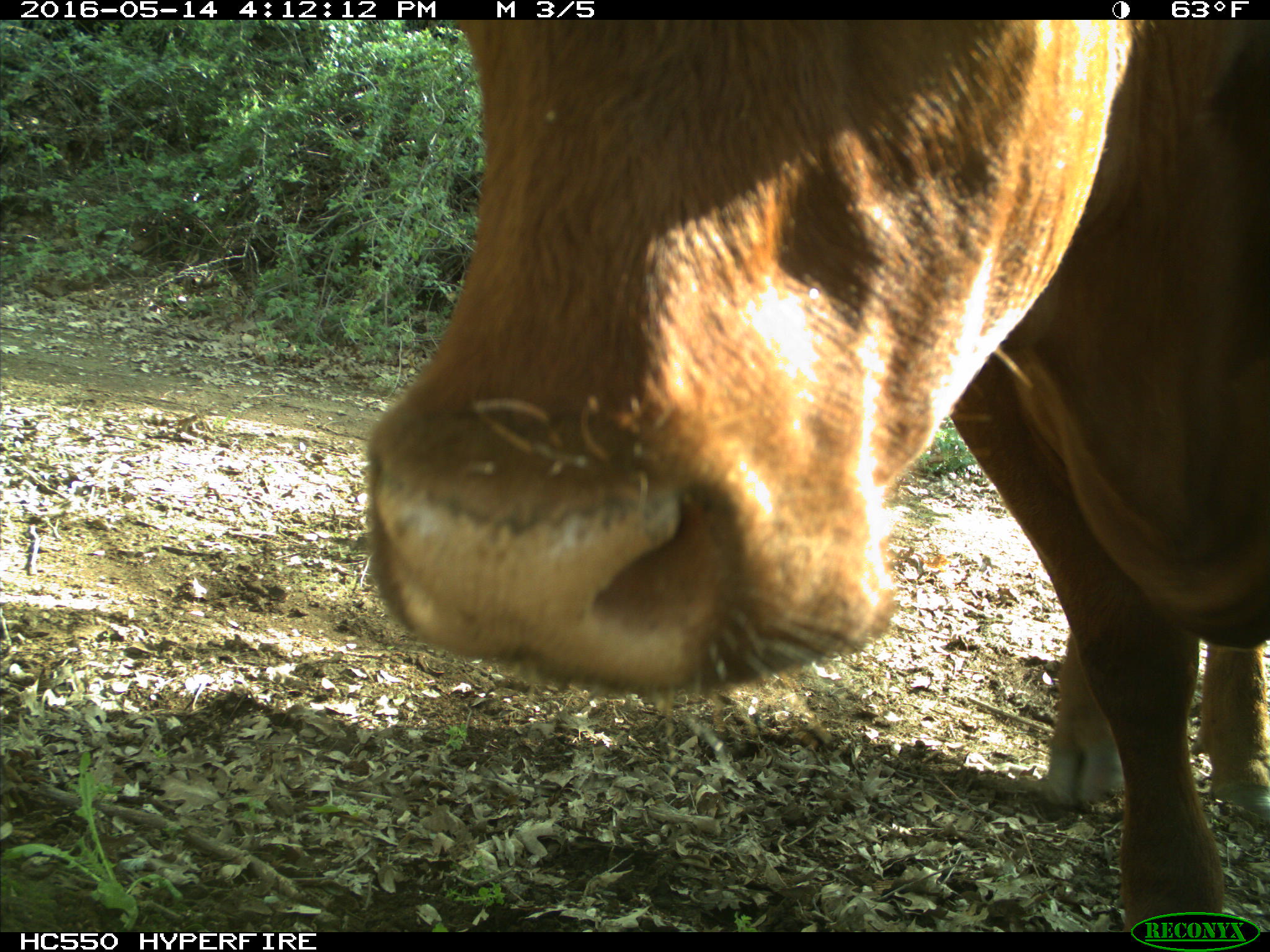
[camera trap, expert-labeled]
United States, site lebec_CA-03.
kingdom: Animalia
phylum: Chordata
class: Mammalia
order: Artiodactyla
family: Bovidae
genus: Bos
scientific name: Bos taurus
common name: domestic cow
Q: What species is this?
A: Bos taurus (domestic cow).